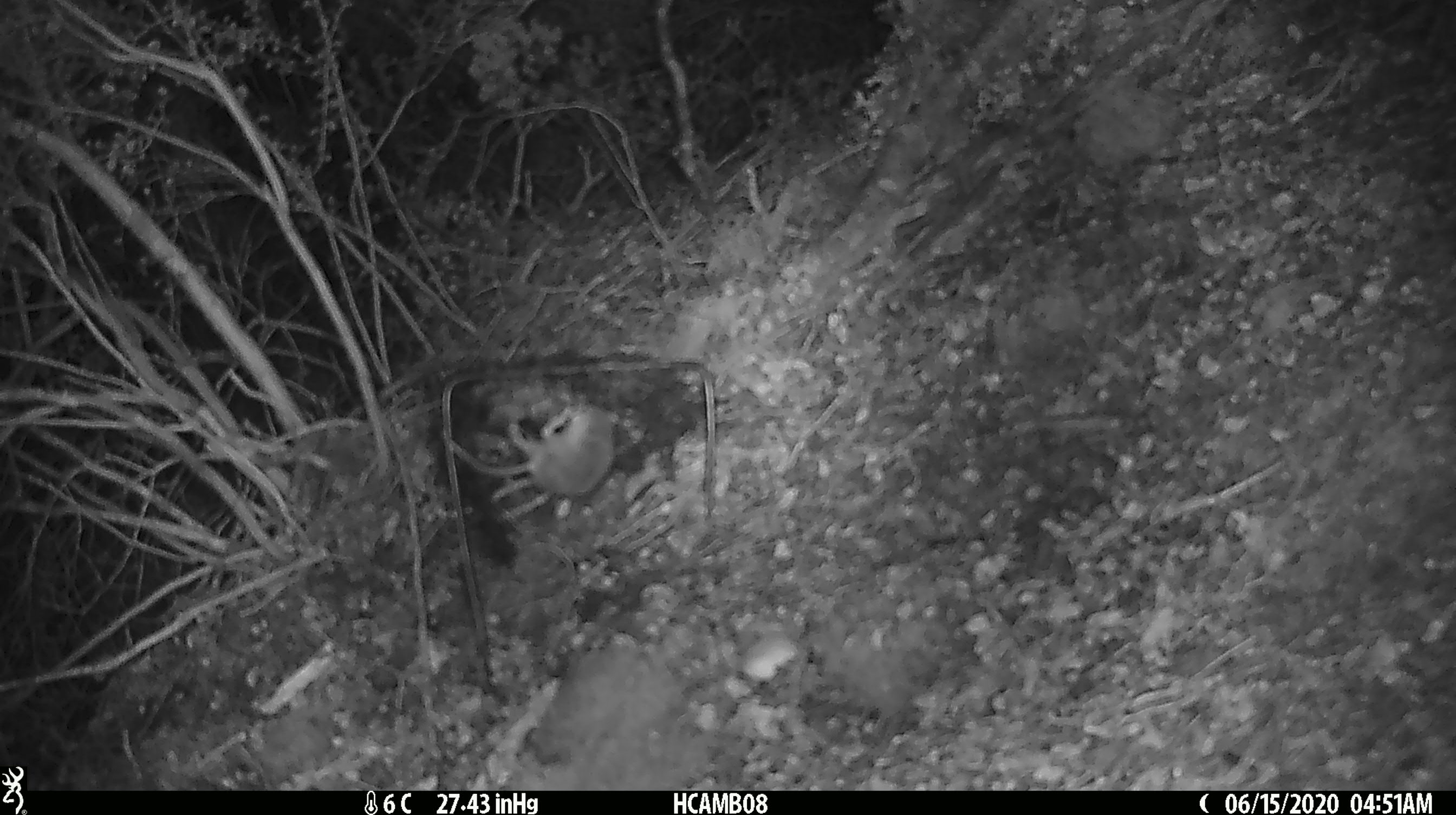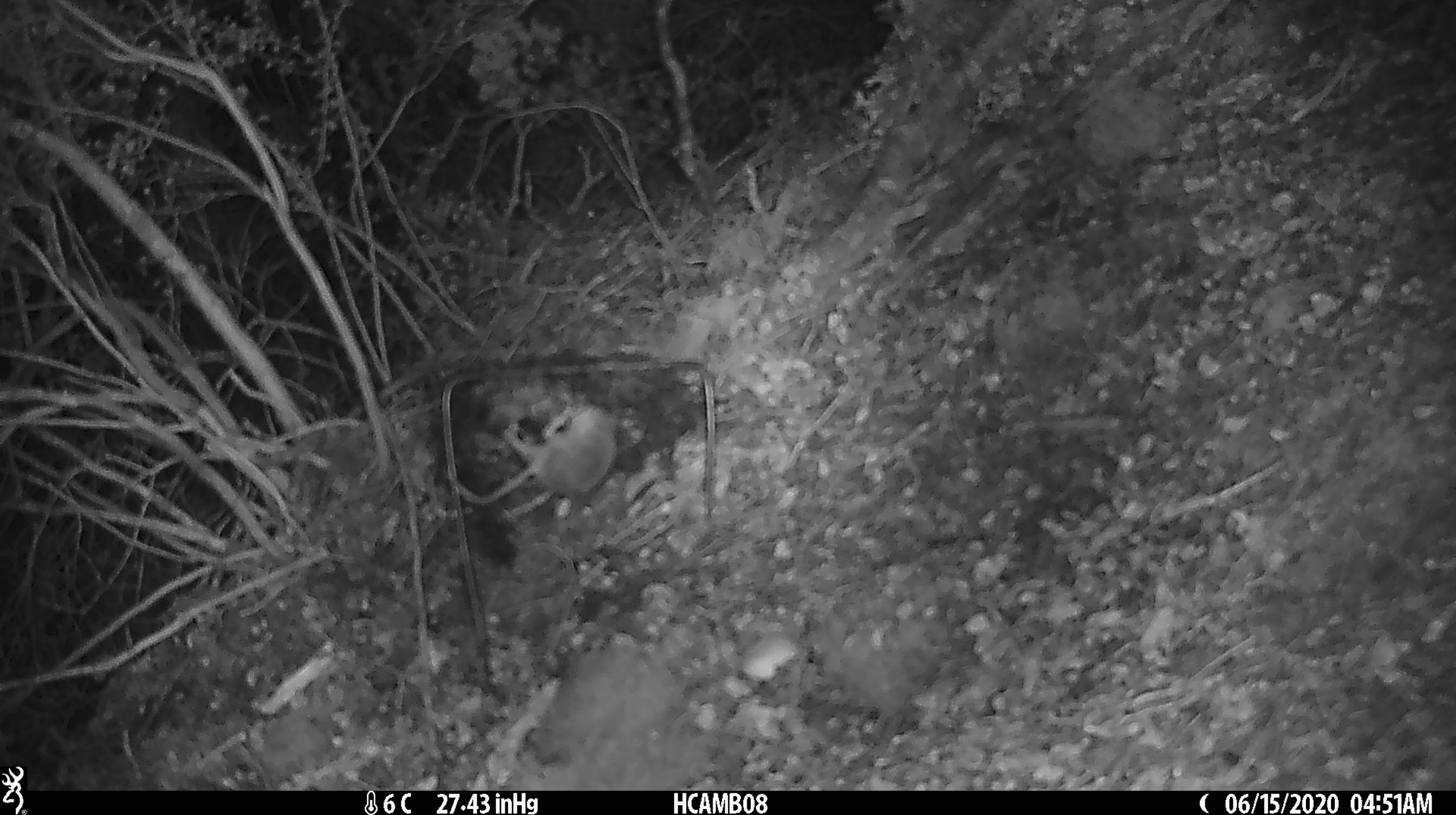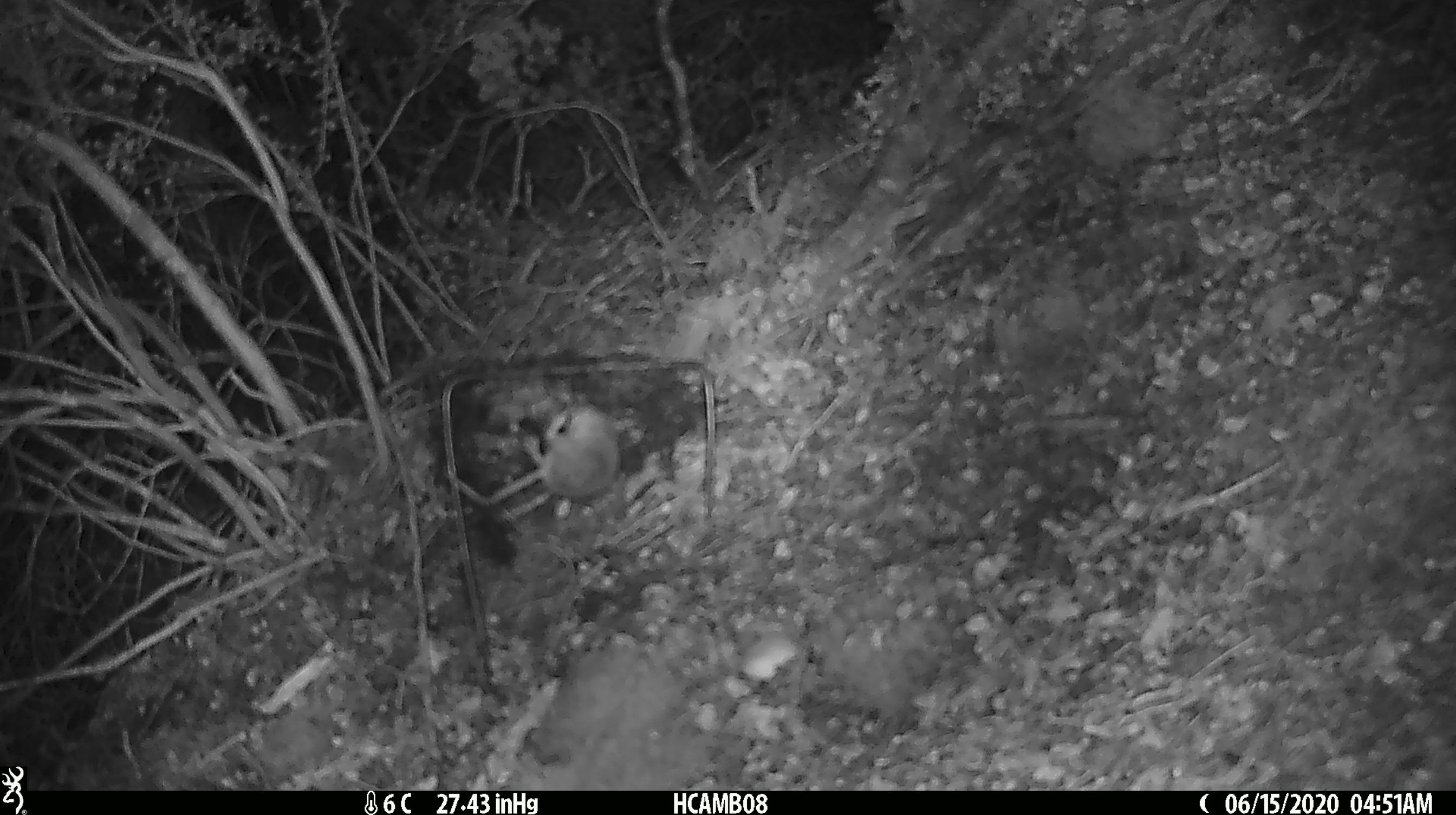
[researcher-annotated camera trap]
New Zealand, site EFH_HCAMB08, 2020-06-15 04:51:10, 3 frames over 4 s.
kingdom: Animalia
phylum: Chordata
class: Mammalia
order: Rodentia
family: Muridae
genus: Mus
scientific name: Mus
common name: mouse